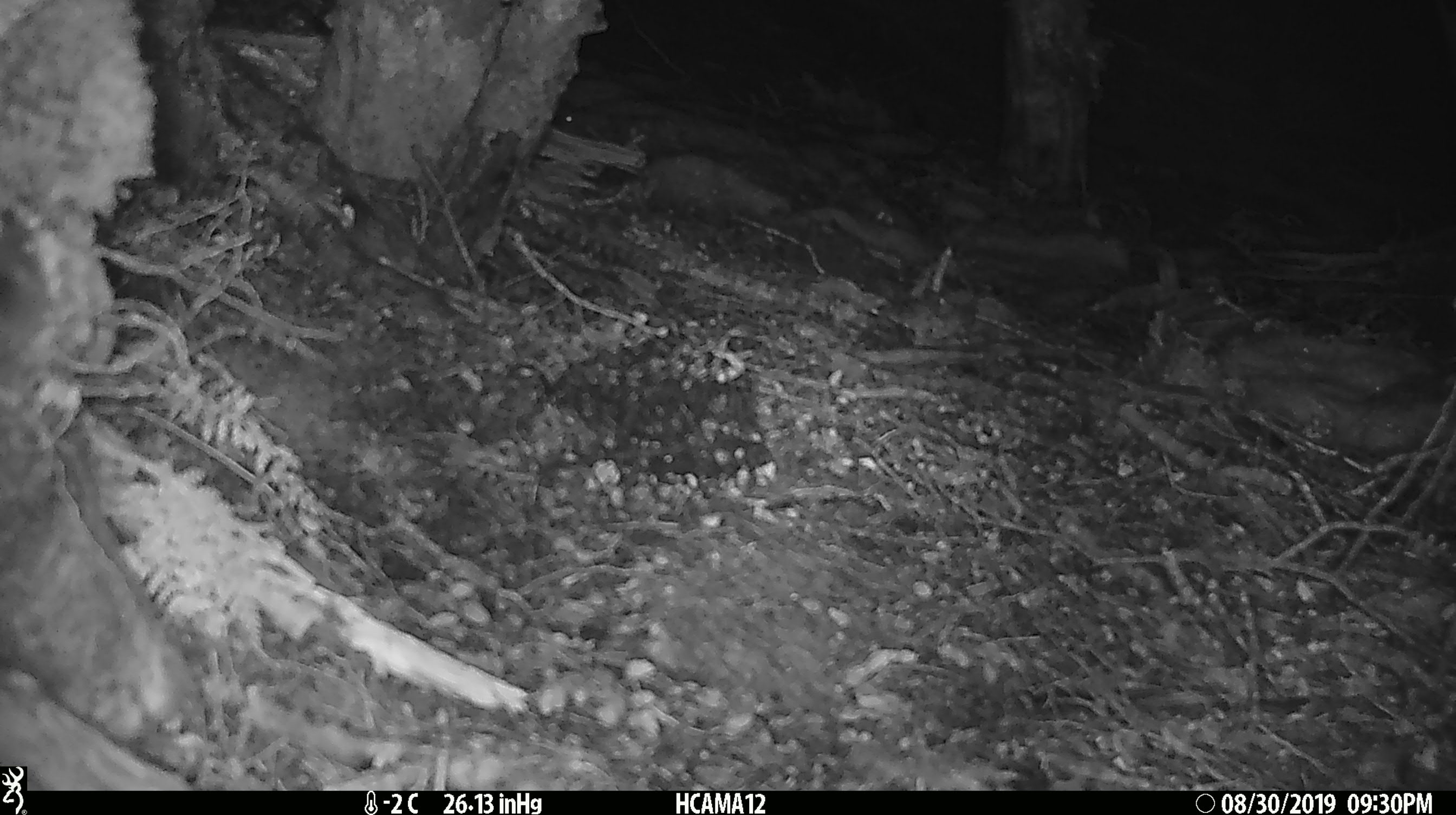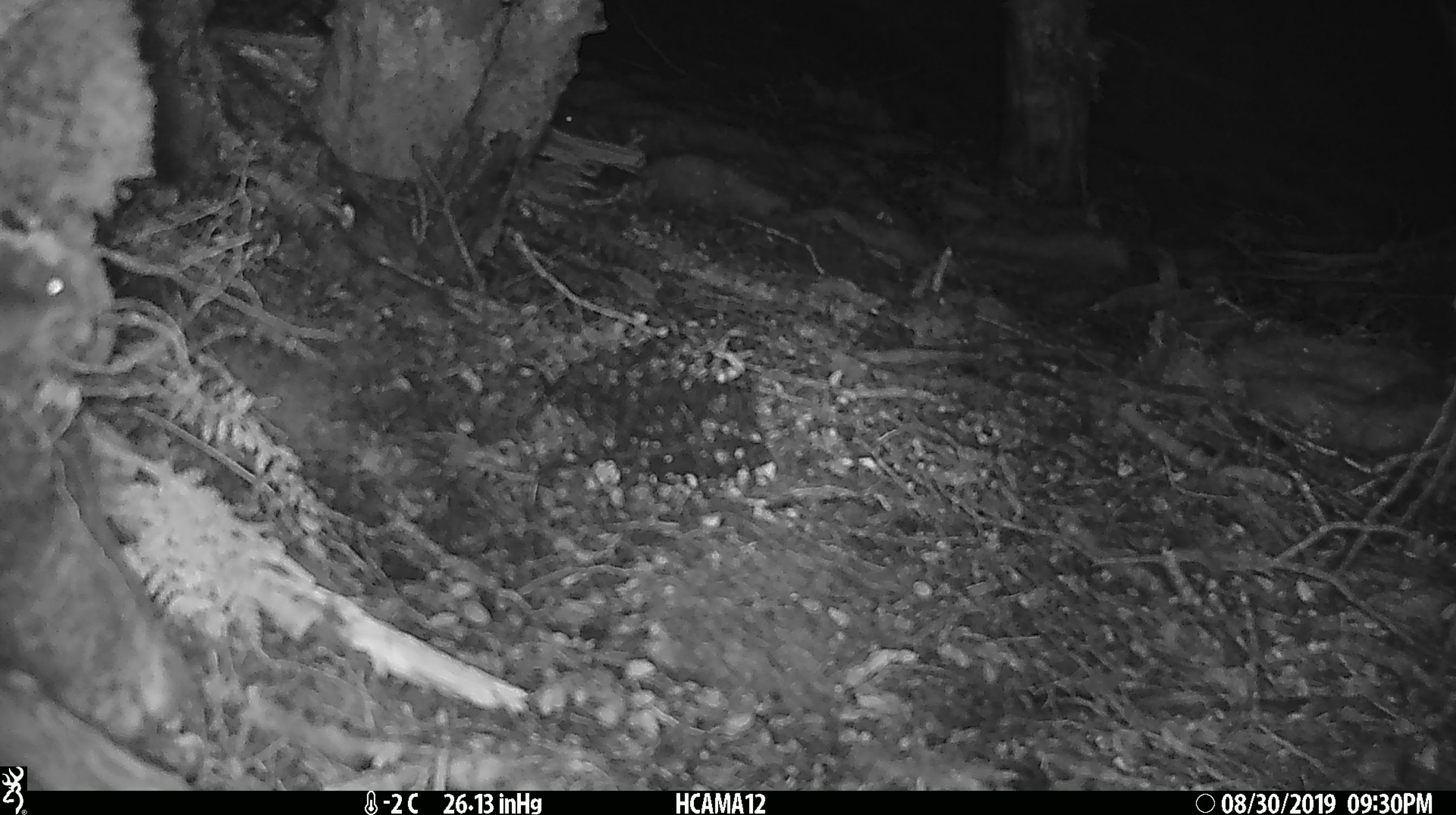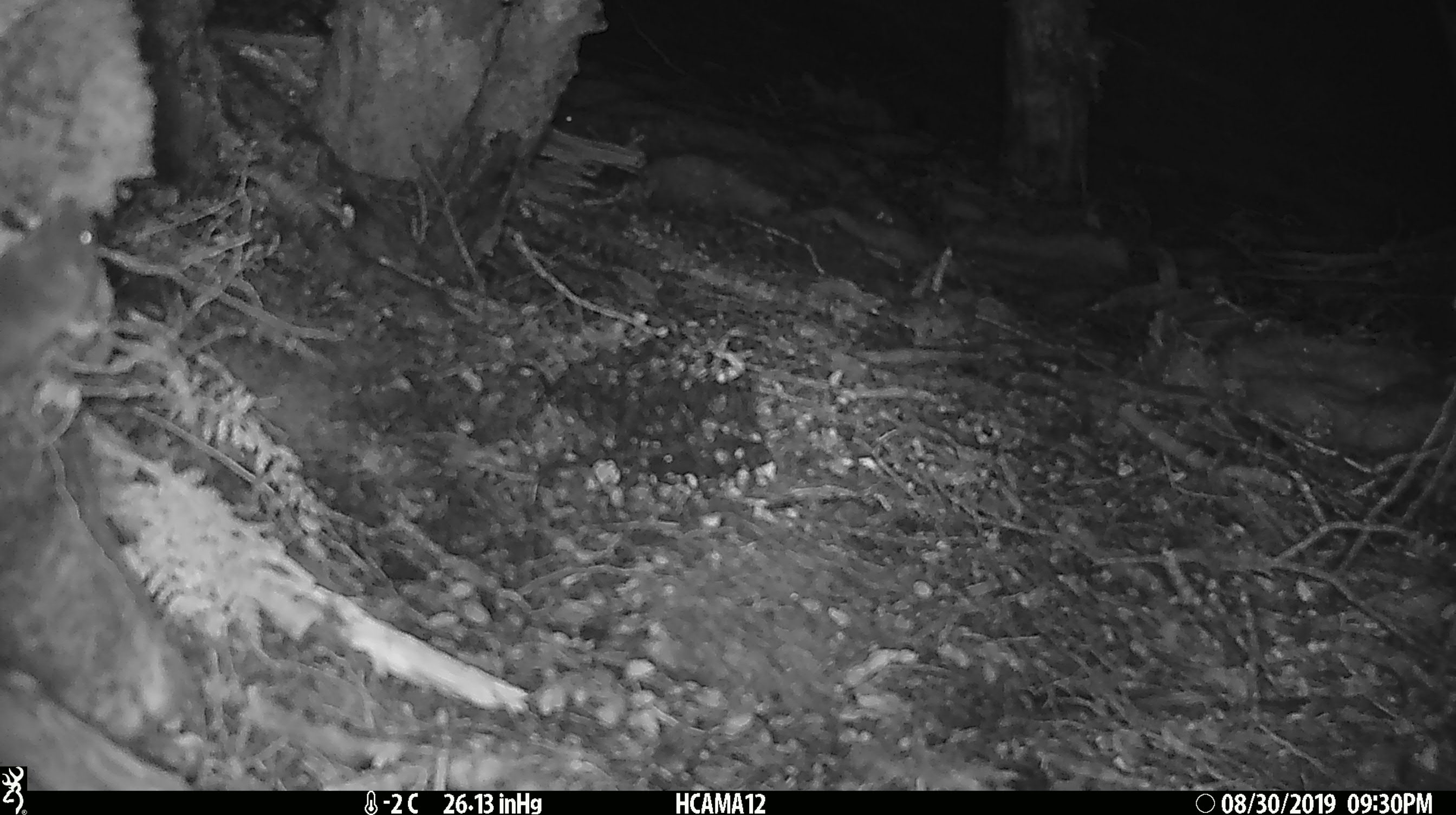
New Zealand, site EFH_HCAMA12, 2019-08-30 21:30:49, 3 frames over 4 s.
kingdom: Animalia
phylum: Chordata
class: Mammalia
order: Rodentia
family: Muridae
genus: Mus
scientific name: Mus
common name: mouse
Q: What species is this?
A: Mouse (Mus).